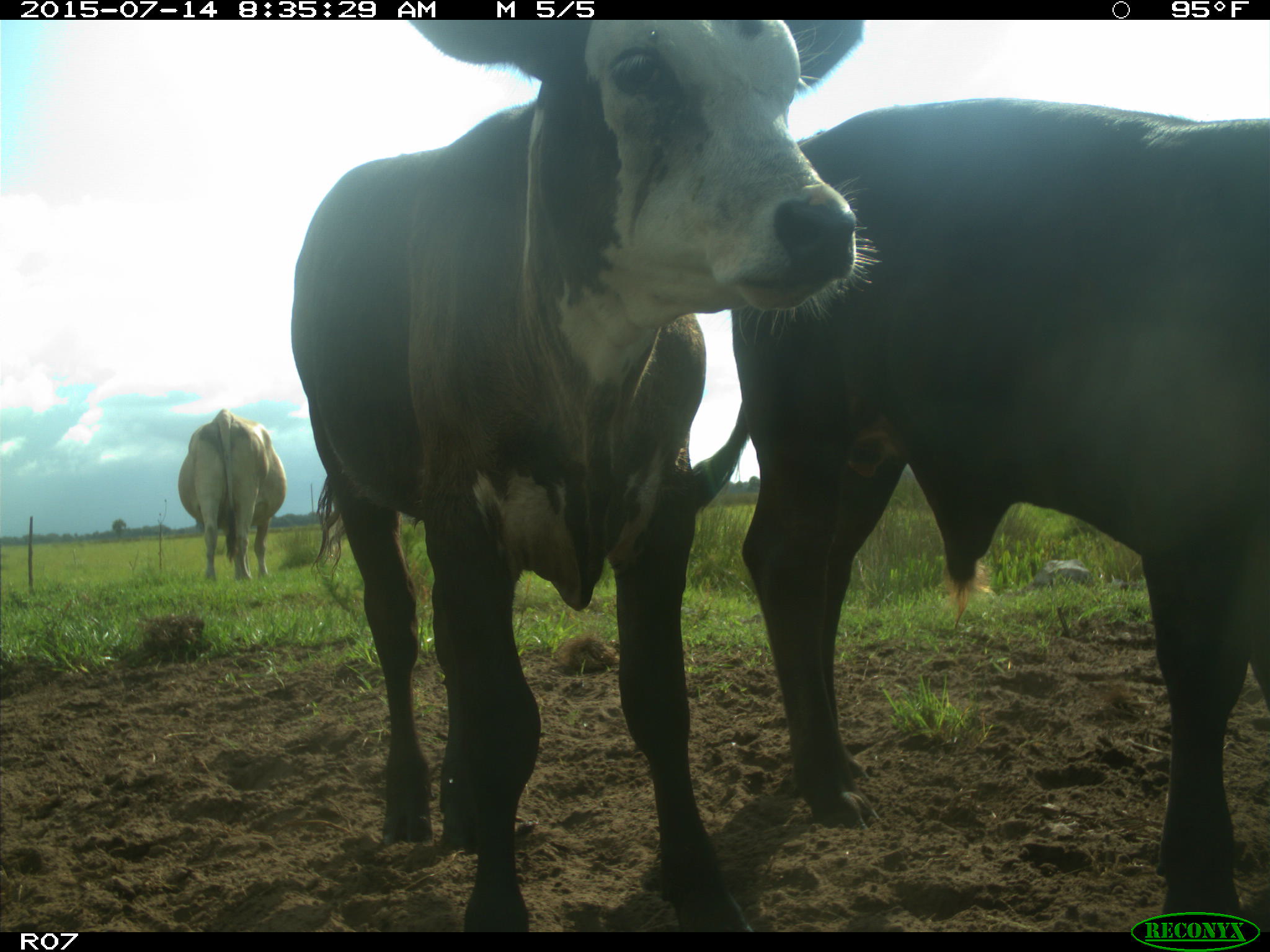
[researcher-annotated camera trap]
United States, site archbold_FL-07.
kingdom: Animalia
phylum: Chordata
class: Mammalia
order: Artiodactyla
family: Bovidae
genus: Bos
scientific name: Bos taurus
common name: domestic cow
Bos taurus (domestic cow).